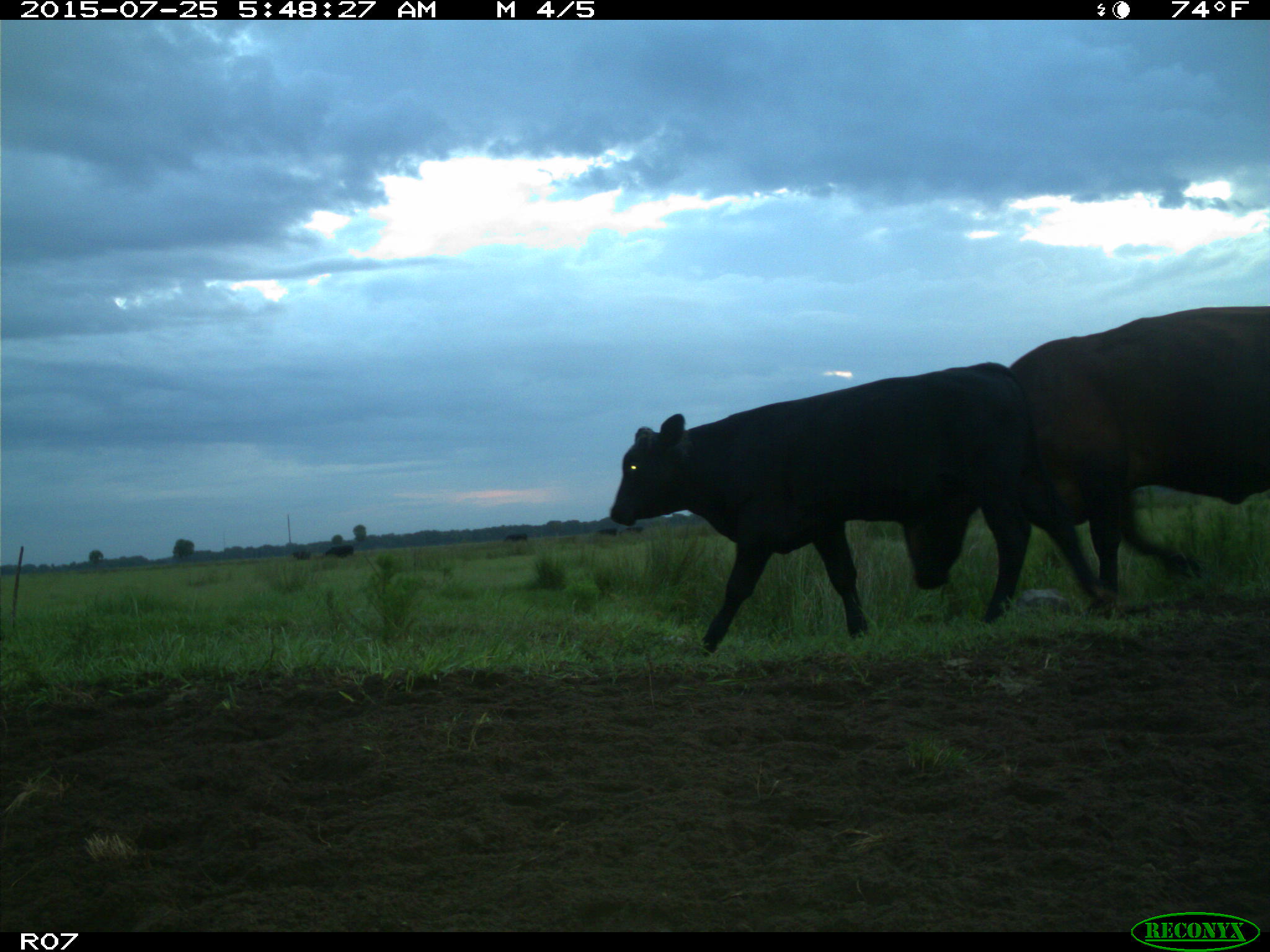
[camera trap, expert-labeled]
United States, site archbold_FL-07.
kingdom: Animalia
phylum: Chordata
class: Mammalia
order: Artiodactyla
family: Bovidae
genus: Bos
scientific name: Bos taurus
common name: domestic cow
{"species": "Bos taurus (domestic cow)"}